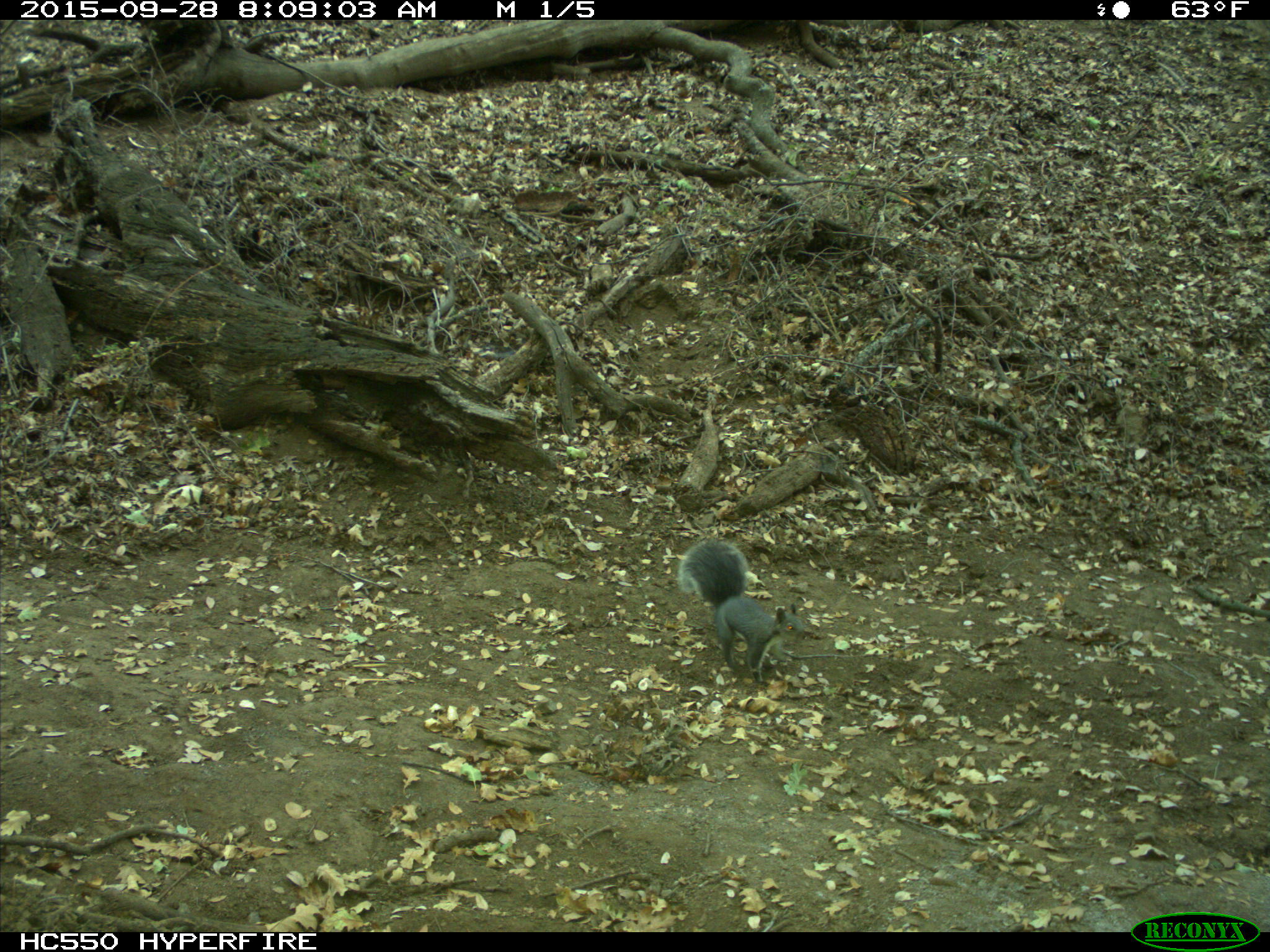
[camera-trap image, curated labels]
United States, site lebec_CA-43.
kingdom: Animalia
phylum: Chordata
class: Mammalia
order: Rodentia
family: Sciuridae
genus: Sciurus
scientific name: Sciurus carolinensis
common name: eastern gray squirrel